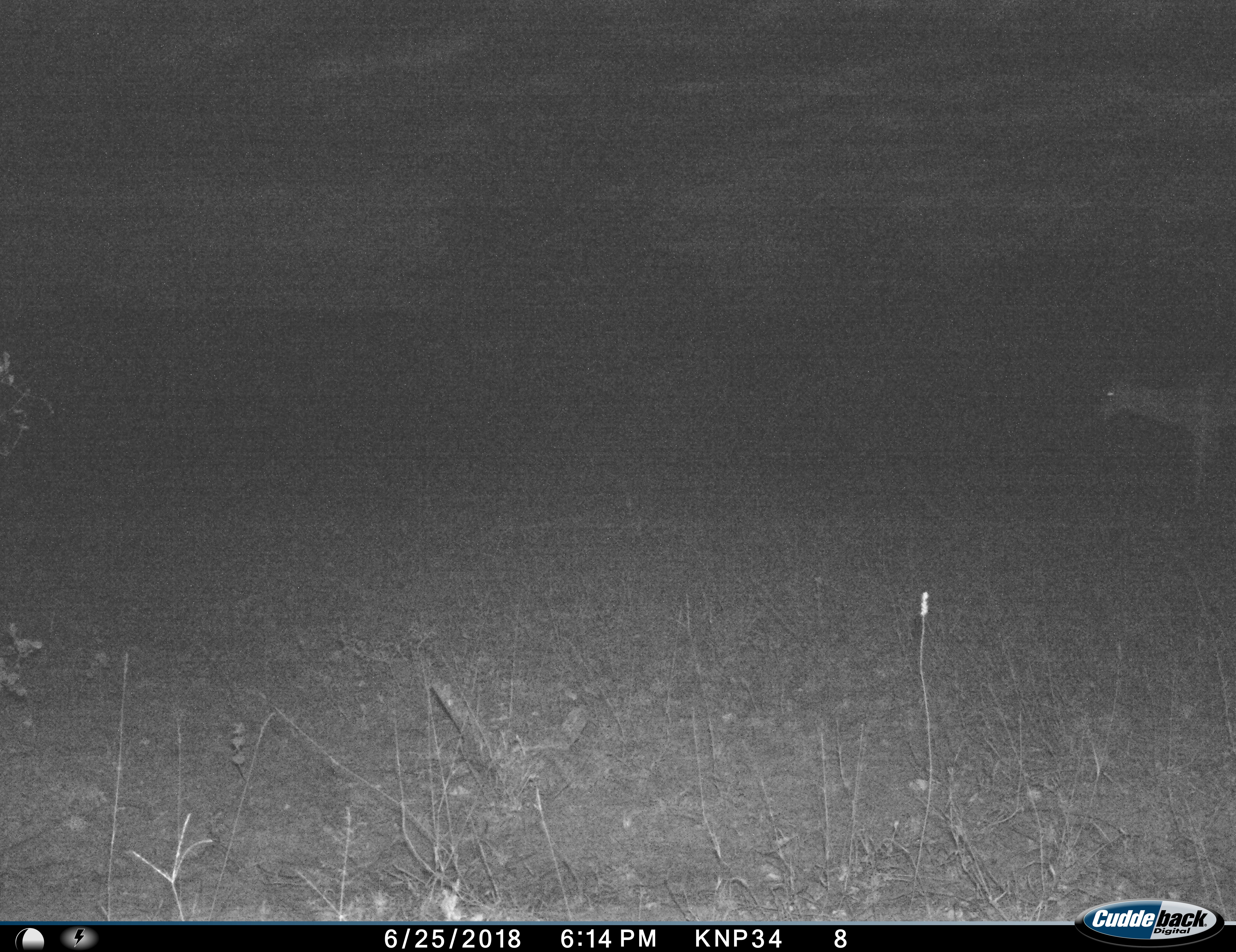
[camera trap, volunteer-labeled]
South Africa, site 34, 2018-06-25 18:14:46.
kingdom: Animalia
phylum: Chordata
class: Mammalia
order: Artiodactyla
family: Bovidae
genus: Aepyceros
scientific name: Aepyceros melampus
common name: impala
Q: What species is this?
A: Impala (Aepyceros melampus).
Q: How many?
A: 1.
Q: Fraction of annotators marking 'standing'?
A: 83%.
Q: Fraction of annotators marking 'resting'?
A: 0%.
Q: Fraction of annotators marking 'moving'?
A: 17%.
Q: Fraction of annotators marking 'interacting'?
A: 0%.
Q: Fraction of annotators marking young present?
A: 0%.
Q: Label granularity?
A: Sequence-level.